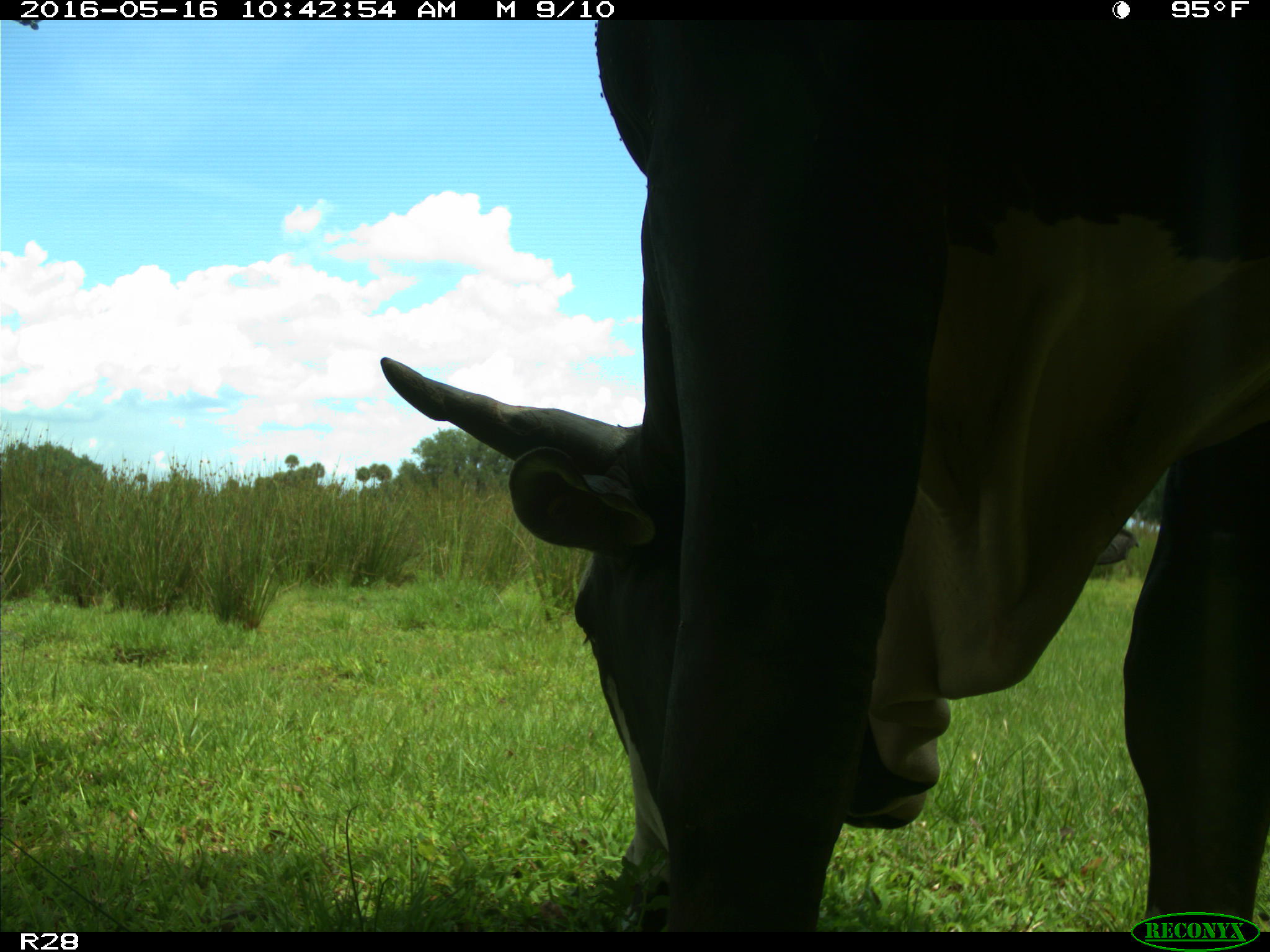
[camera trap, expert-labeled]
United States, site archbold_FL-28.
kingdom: Animalia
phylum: Chordata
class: Mammalia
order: Artiodactyla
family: Bovidae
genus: Bos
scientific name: Bos taurus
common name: domestic cow